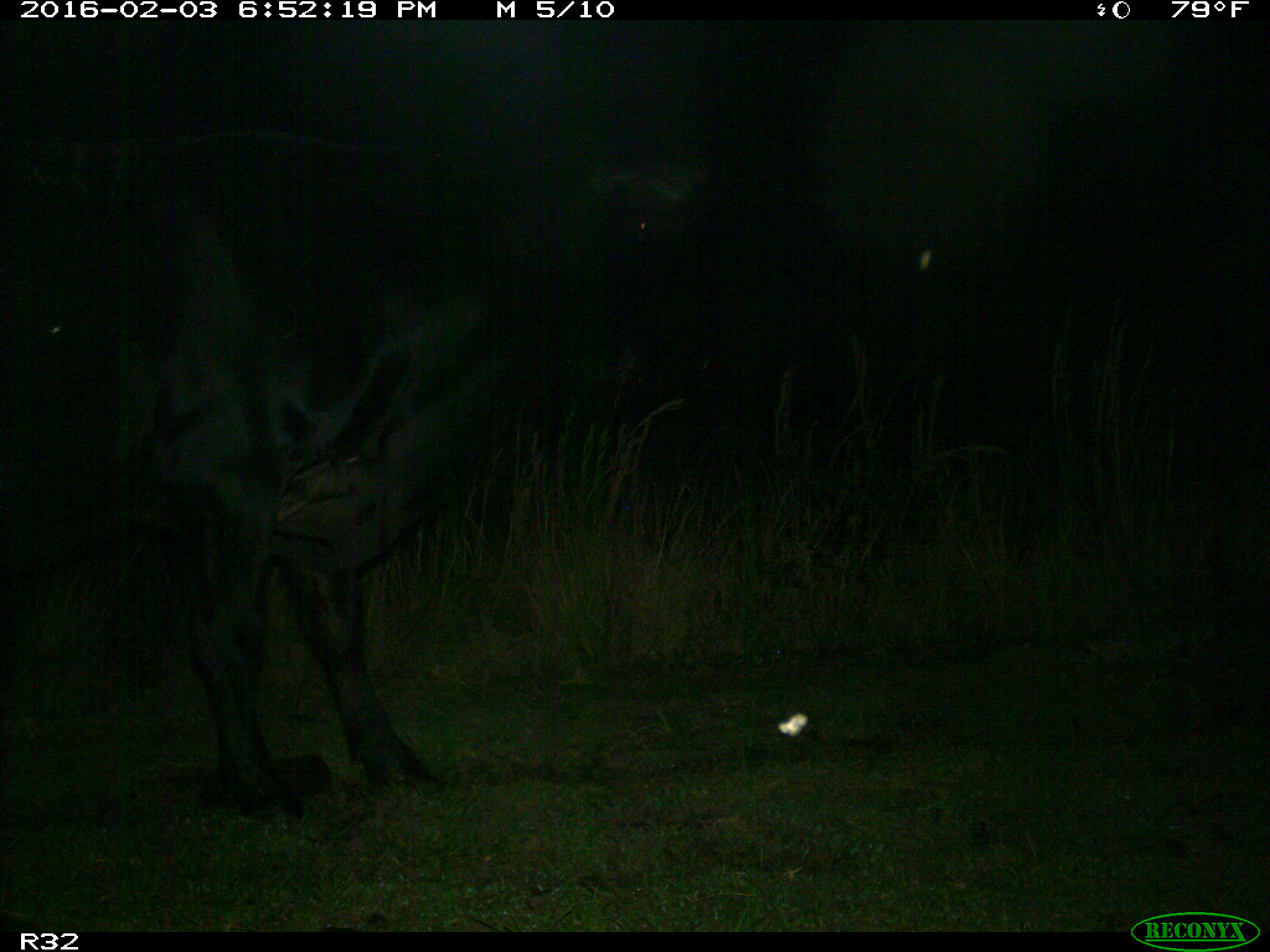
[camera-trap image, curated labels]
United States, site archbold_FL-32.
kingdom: Animalia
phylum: Chordata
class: Mammalia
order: Artiodactyla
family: Bovidae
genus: Bos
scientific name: Bos taurus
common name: domestic cow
Bos taurus (domestic cow).